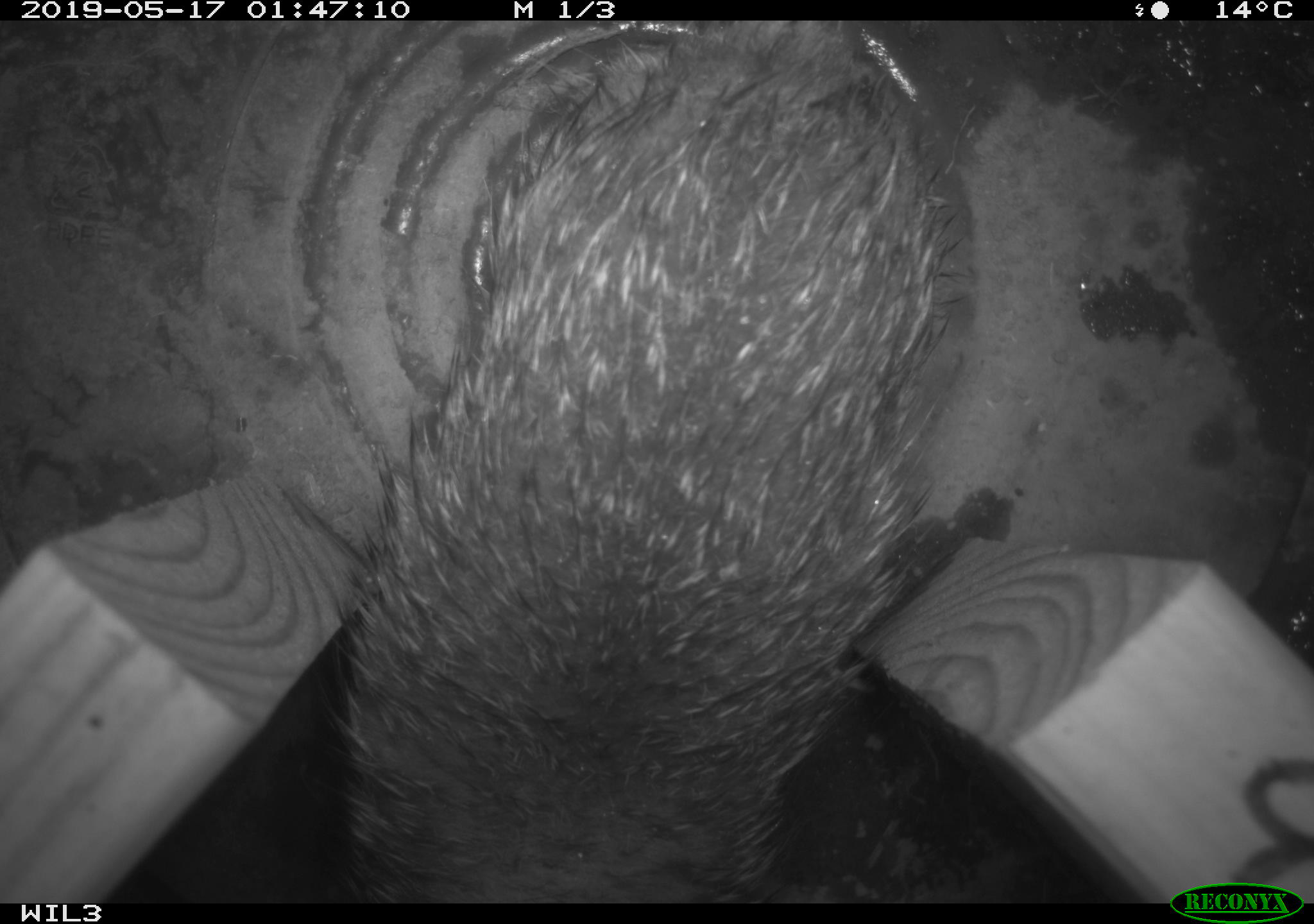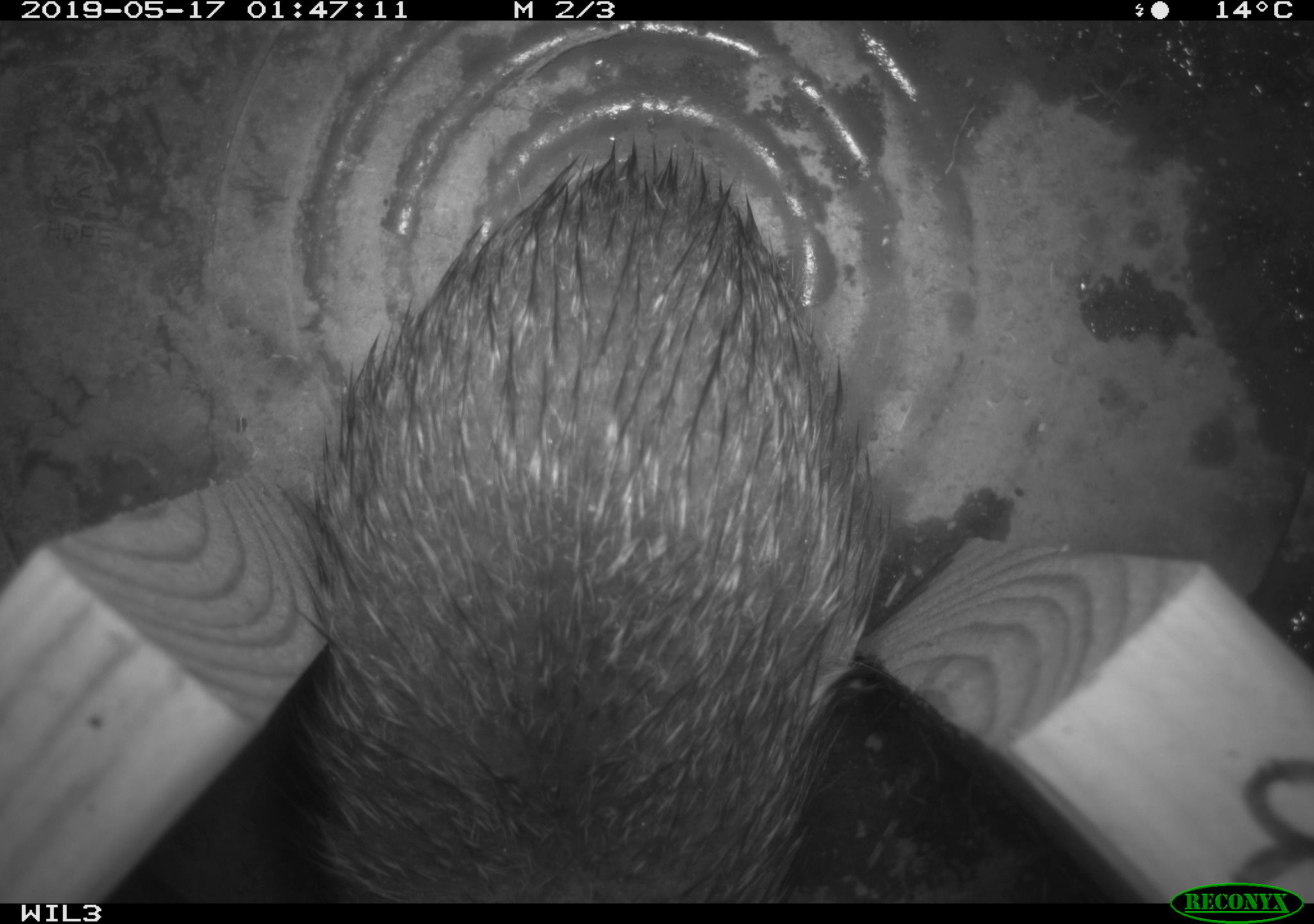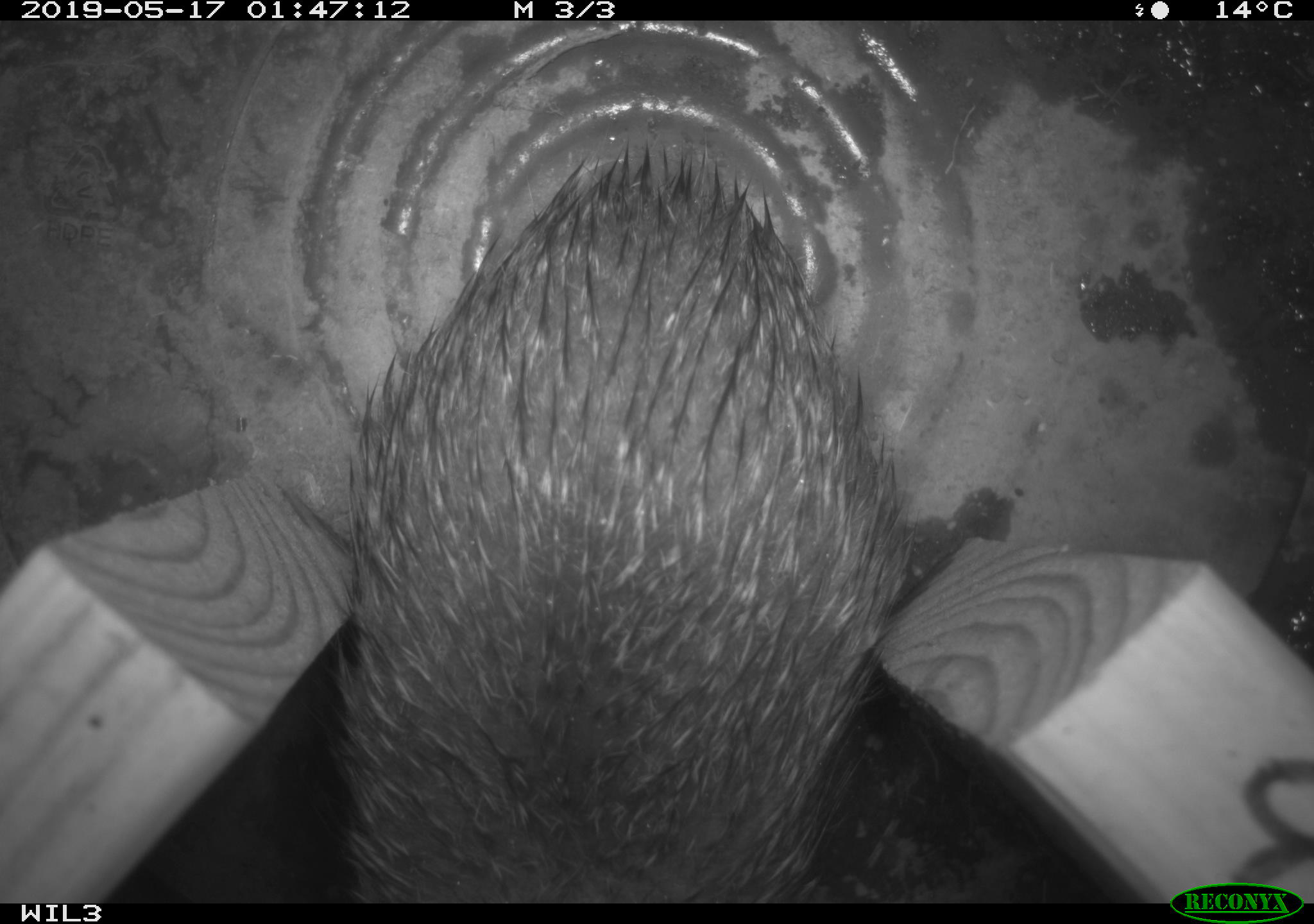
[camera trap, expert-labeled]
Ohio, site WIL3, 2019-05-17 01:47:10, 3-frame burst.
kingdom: Animalia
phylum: Chordata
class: Mammalia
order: Lagomorpha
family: Leporidae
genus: Sylvilagus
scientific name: Sylvilagus floridanus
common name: eastern cottontail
Eastern cottontail (Sylvilagus floridanus).